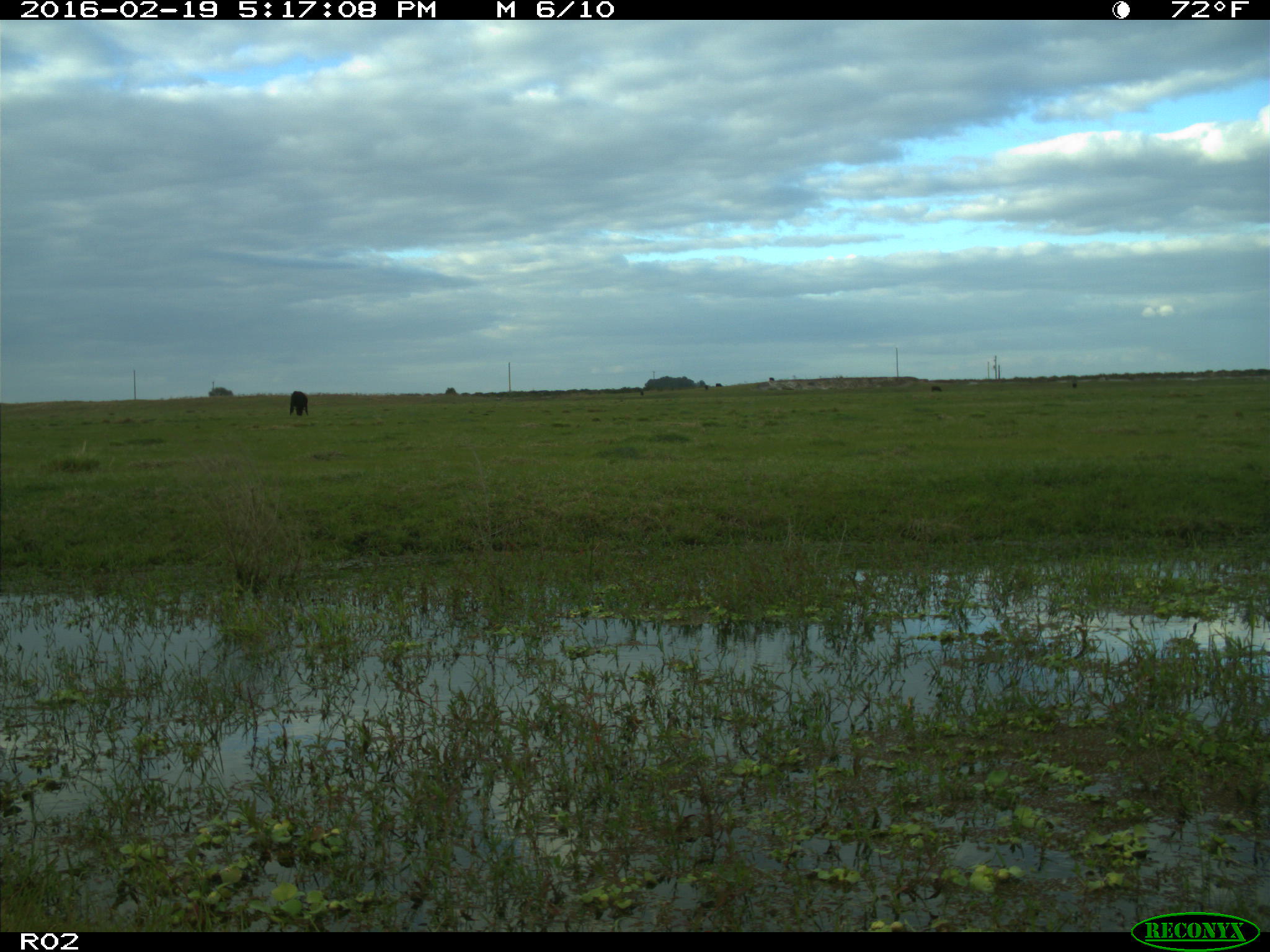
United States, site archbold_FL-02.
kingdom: Animalia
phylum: Chordata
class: Mammalia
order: Artiodactyla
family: Bovidae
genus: Bos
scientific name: Bos taurus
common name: domestic cow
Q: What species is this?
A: Bos taurus (domestic cow).